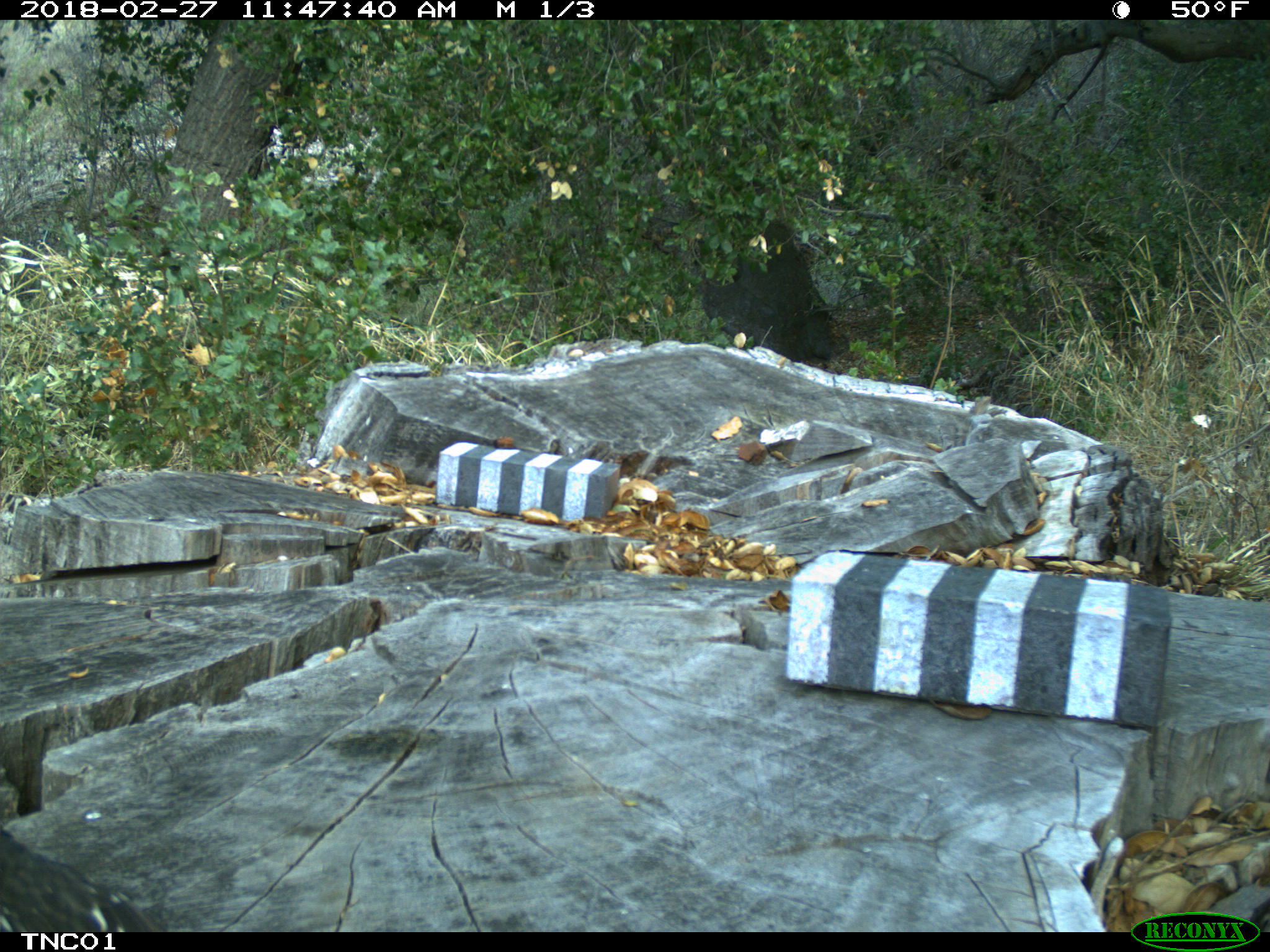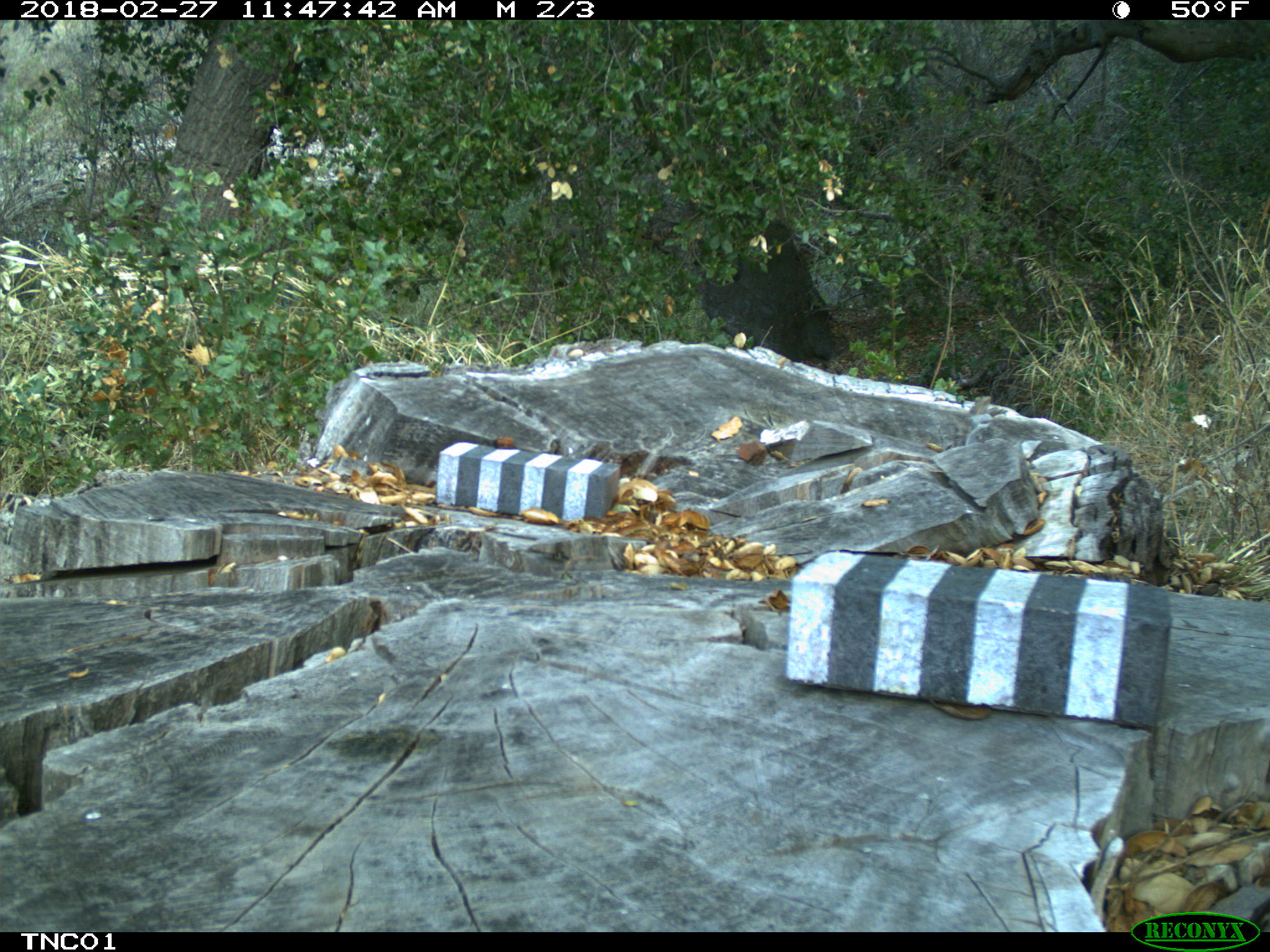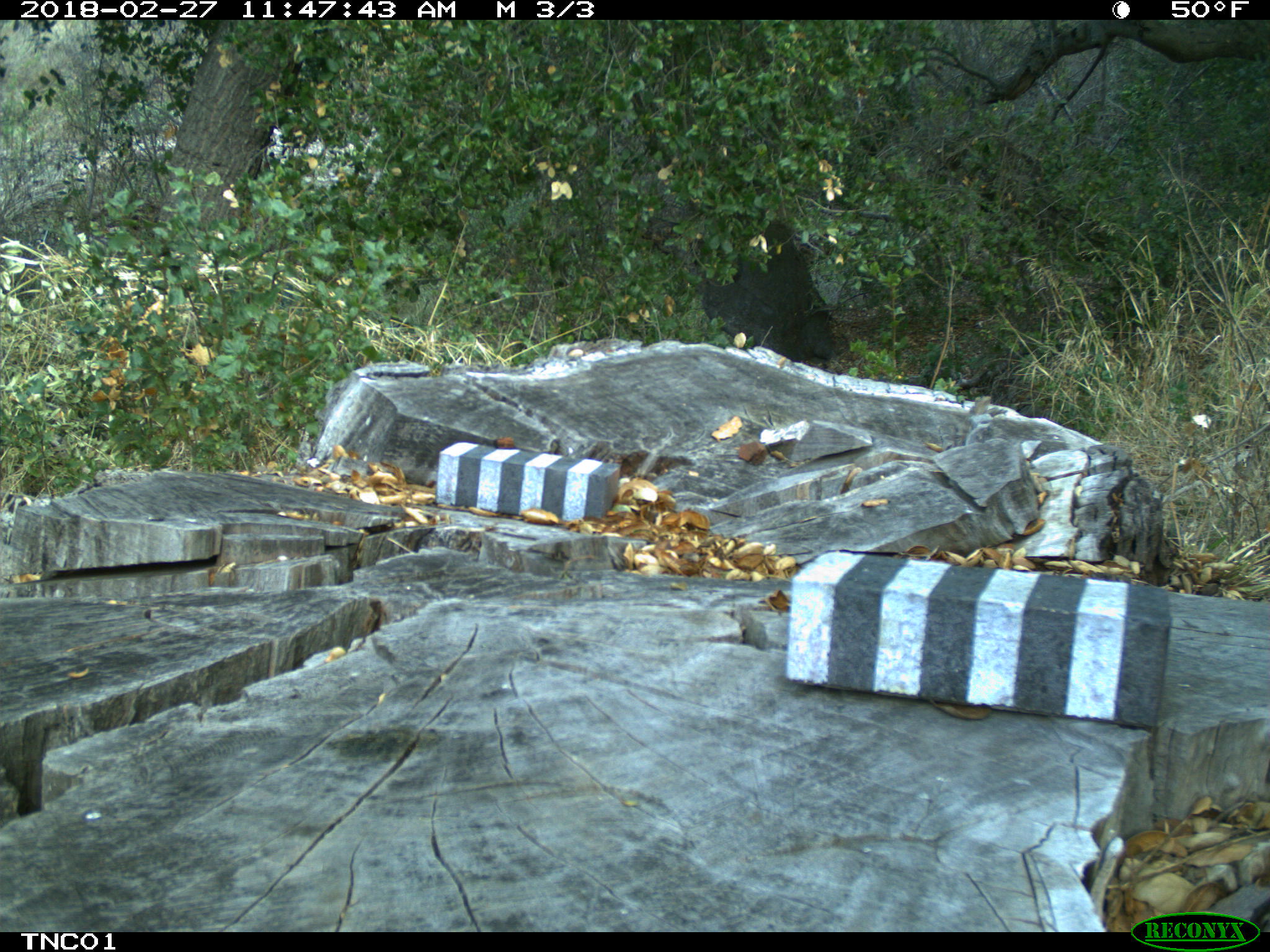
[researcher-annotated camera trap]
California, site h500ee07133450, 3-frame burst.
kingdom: Animalia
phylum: Chordata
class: Aves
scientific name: Aves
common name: bird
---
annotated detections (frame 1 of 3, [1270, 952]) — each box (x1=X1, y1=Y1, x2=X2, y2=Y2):
bird: (x1=0, y1=824, x2=154, y2=930)